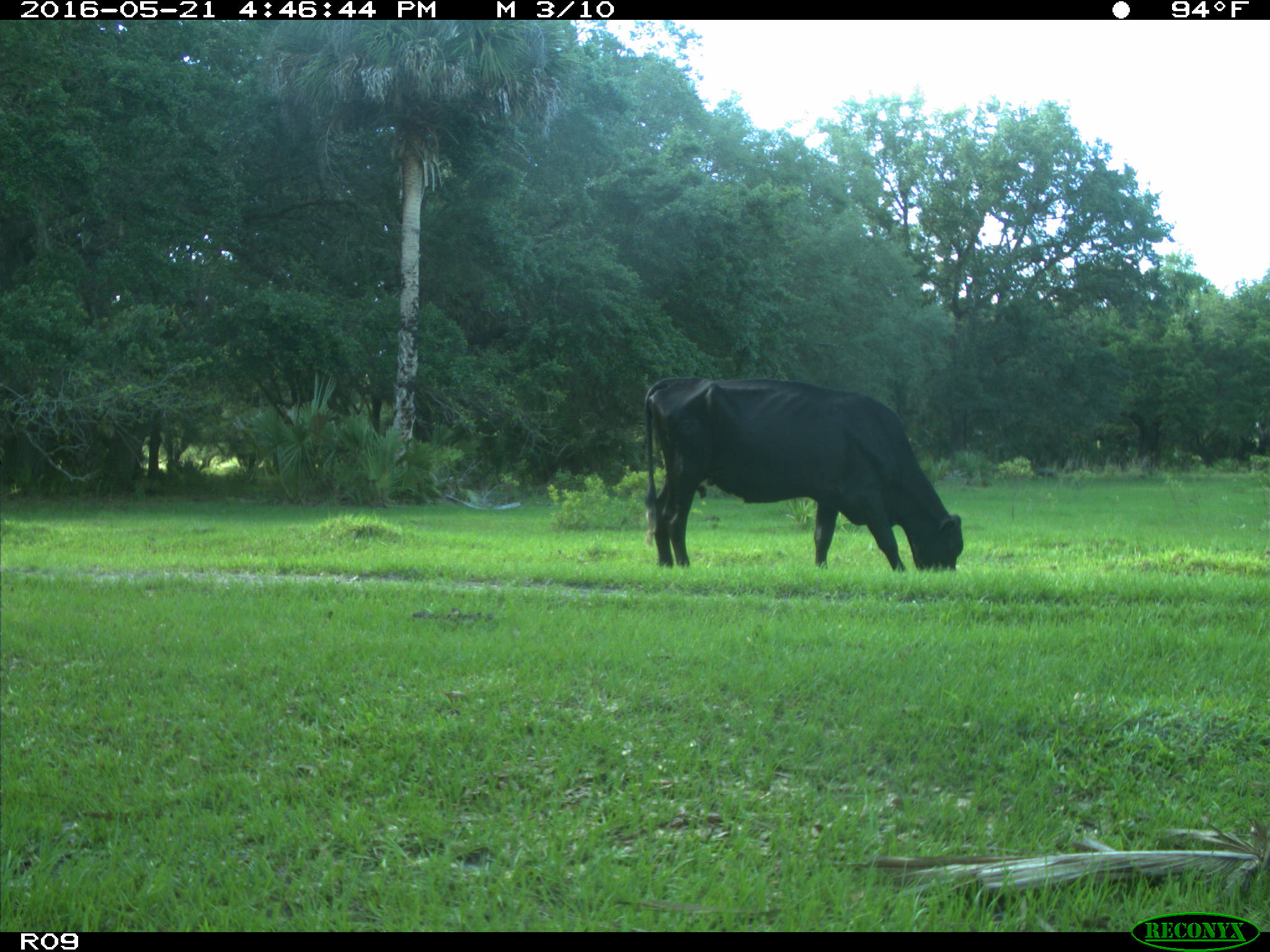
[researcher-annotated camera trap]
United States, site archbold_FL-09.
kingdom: Animalia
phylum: Chordata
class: Mammalia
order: Artiodactyla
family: Bovidae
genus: Bos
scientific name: Bos taurus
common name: domestic cow